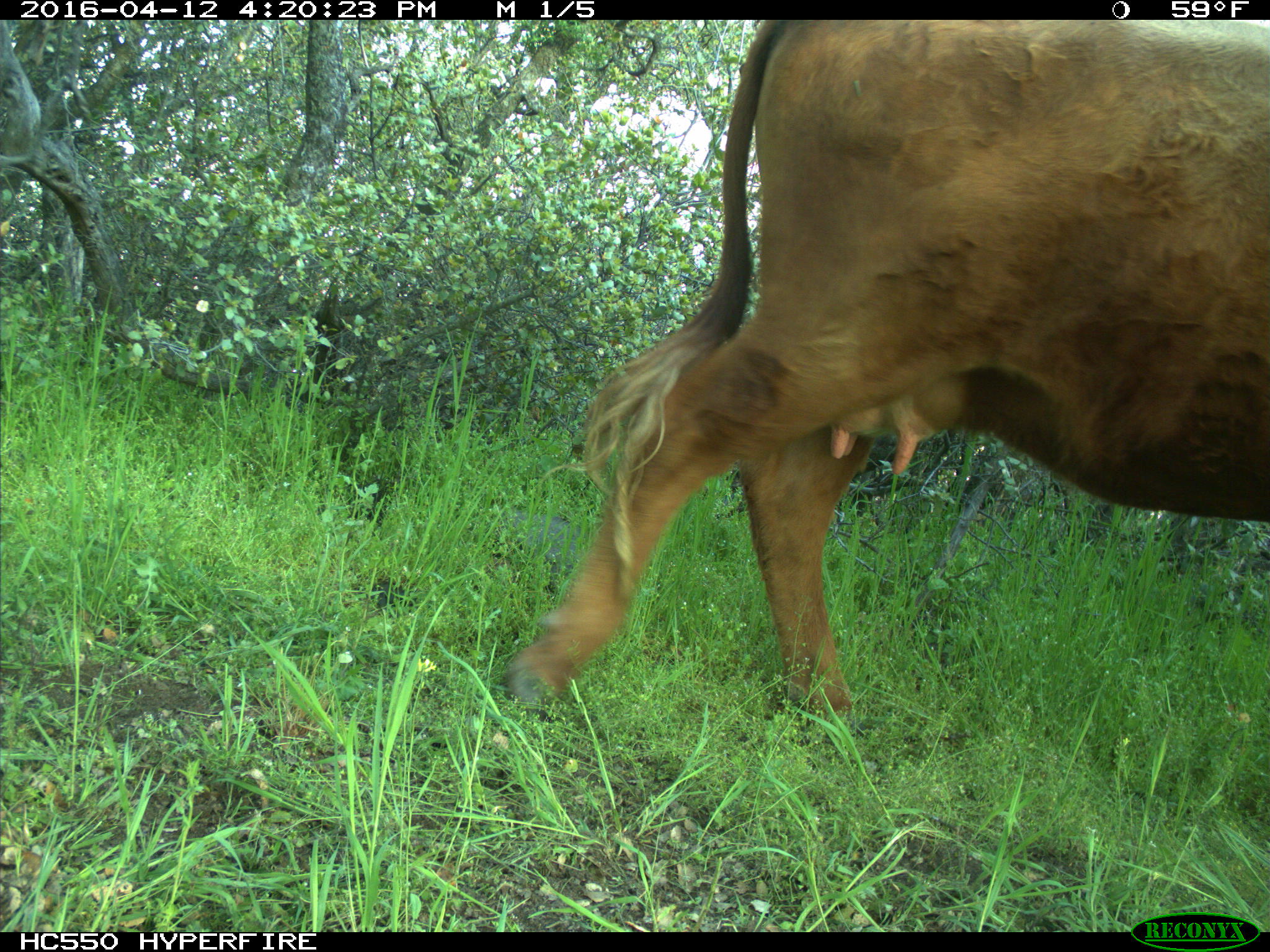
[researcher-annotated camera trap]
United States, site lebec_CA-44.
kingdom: Animalia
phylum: Chordata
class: Mammalia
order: Artiodactyla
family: Bovidae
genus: Bos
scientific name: Bos taurus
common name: domestic cow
Bos taurus (domestic cow).